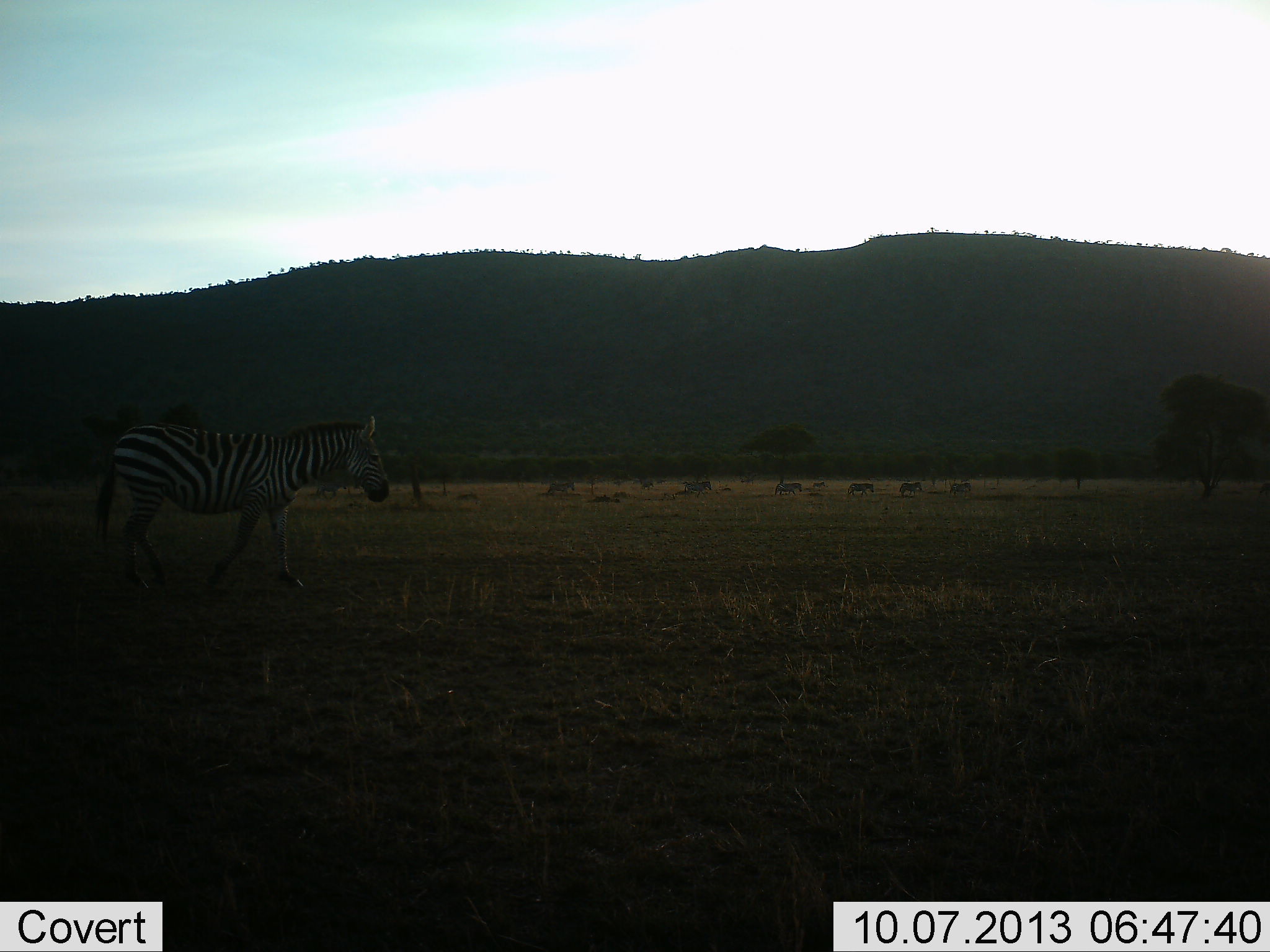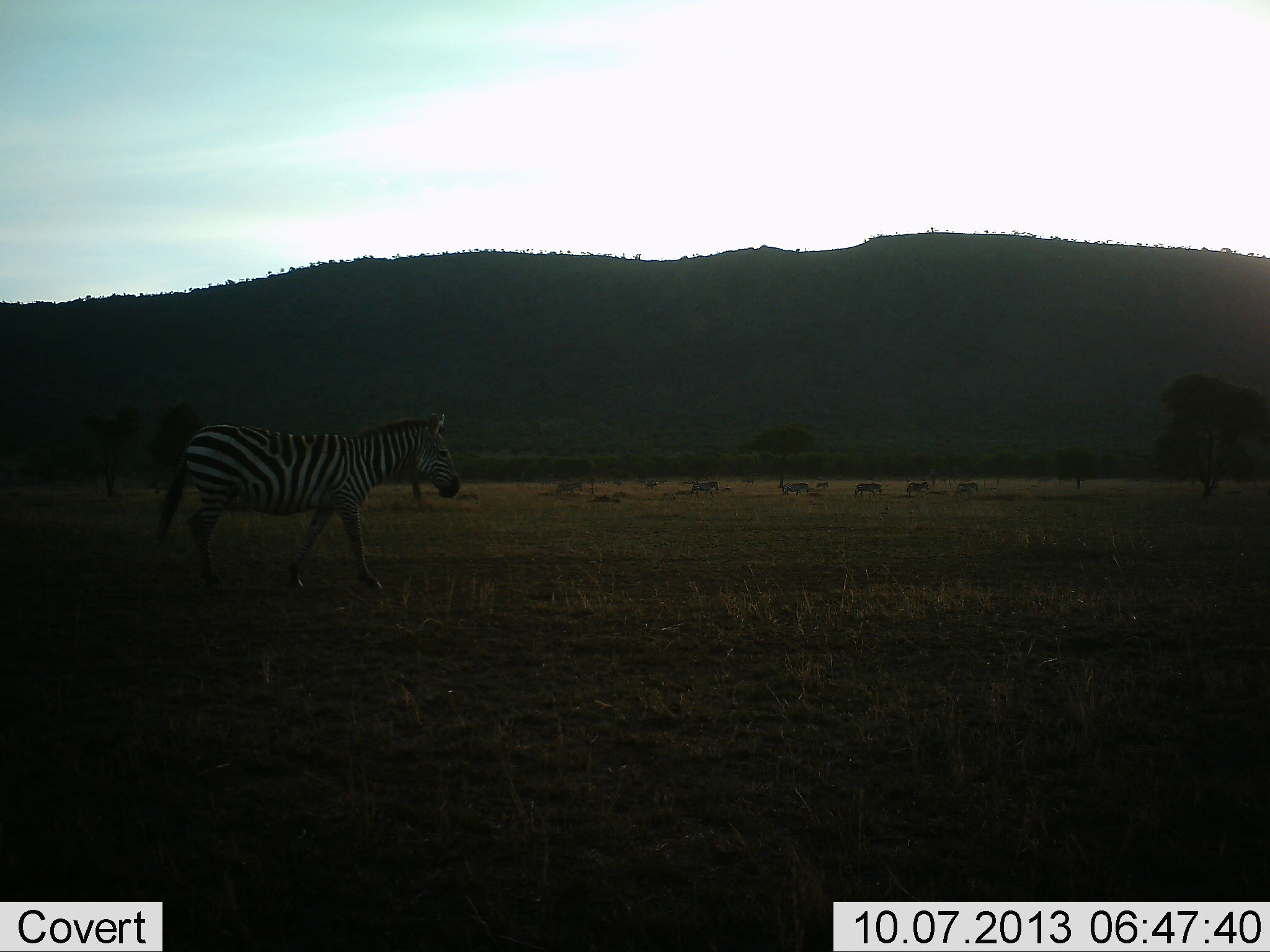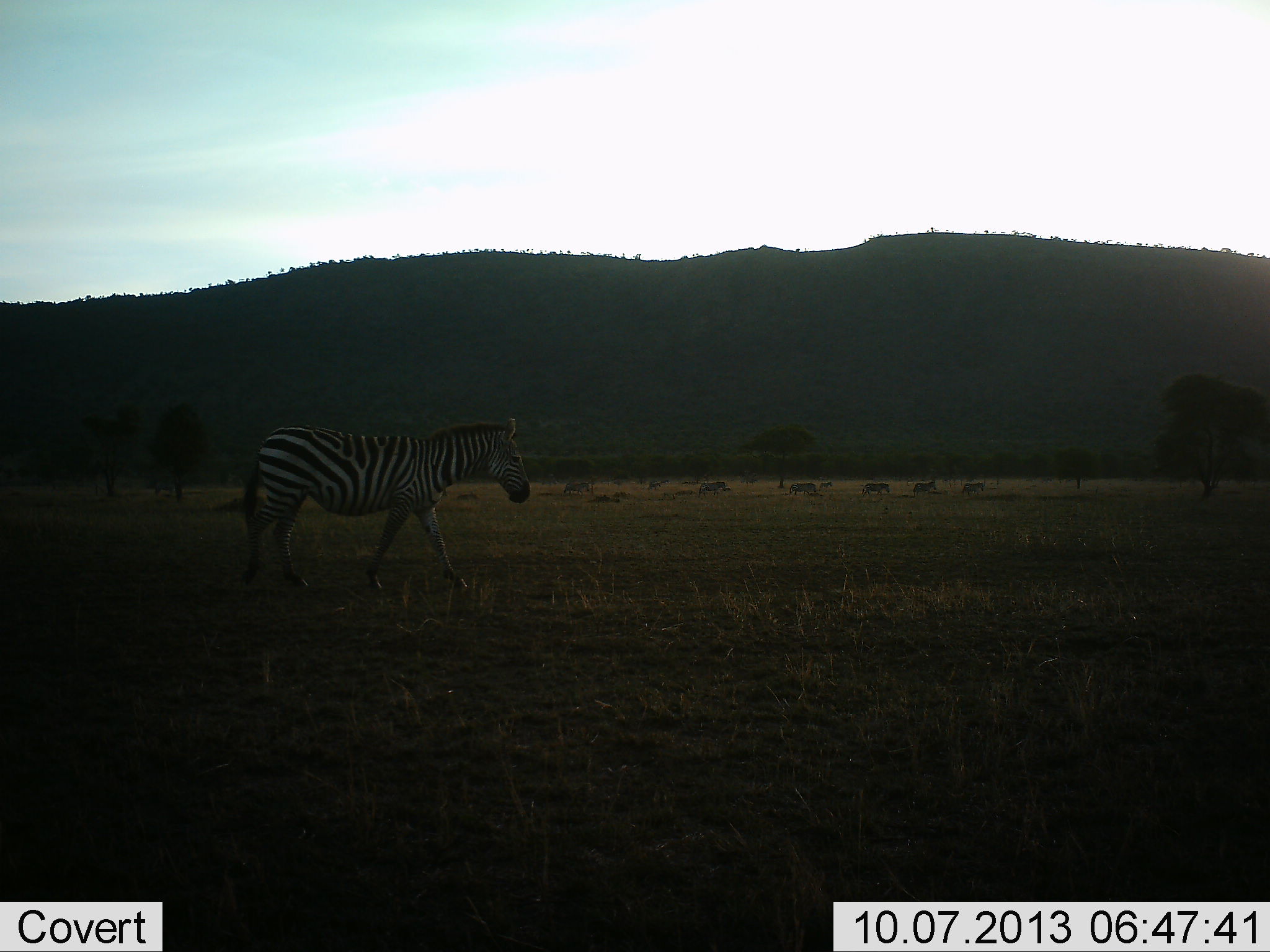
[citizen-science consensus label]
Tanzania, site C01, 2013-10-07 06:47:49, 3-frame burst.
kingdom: Animalia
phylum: Chordata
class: Mammalia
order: Perissodactyla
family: Equidae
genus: Equus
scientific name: Equus quagga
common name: plains zebra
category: zebra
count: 9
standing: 9%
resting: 4%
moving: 100%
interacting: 4%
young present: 0%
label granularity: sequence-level